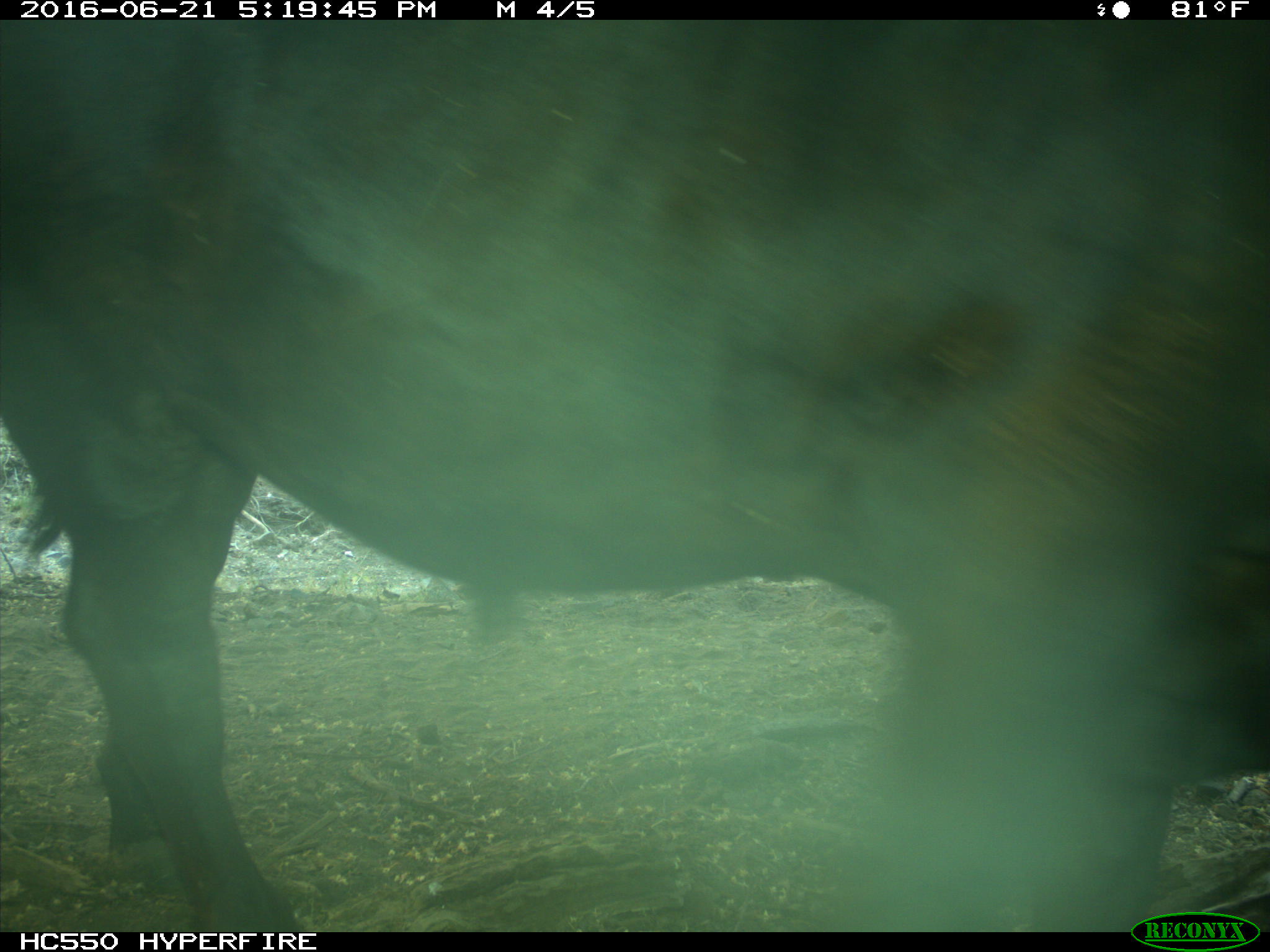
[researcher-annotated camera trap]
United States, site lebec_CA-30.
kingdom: Animalia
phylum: Chordata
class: Mammalia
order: Artiodactyla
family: Bovidae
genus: Bos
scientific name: Bos taurus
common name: domestic cow